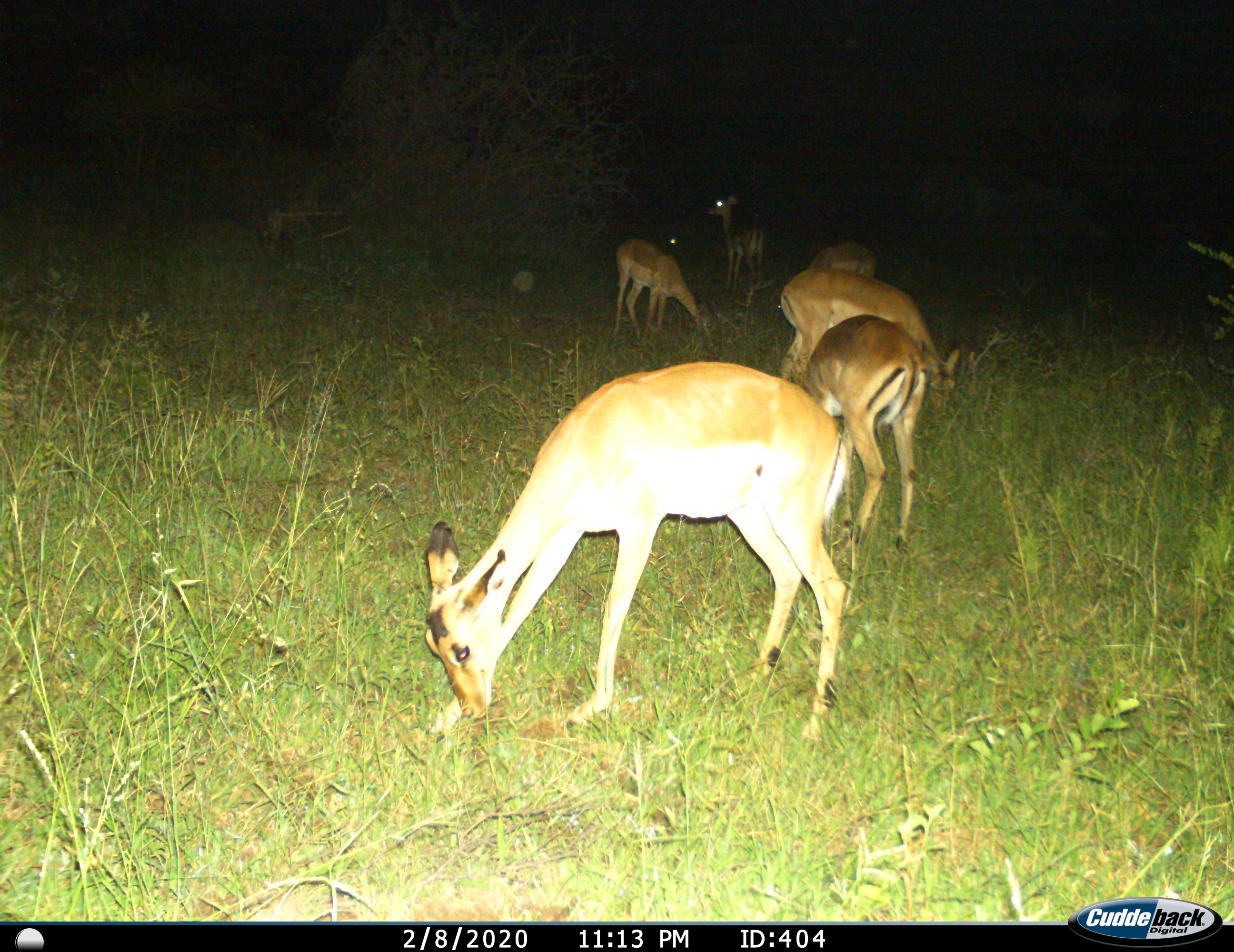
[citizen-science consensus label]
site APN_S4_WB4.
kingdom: Animalia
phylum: Chordata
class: Mammalia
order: Artiodactyla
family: Bovidae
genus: Aepyceros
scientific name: Aepyceros melampus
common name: impala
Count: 6.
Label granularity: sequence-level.